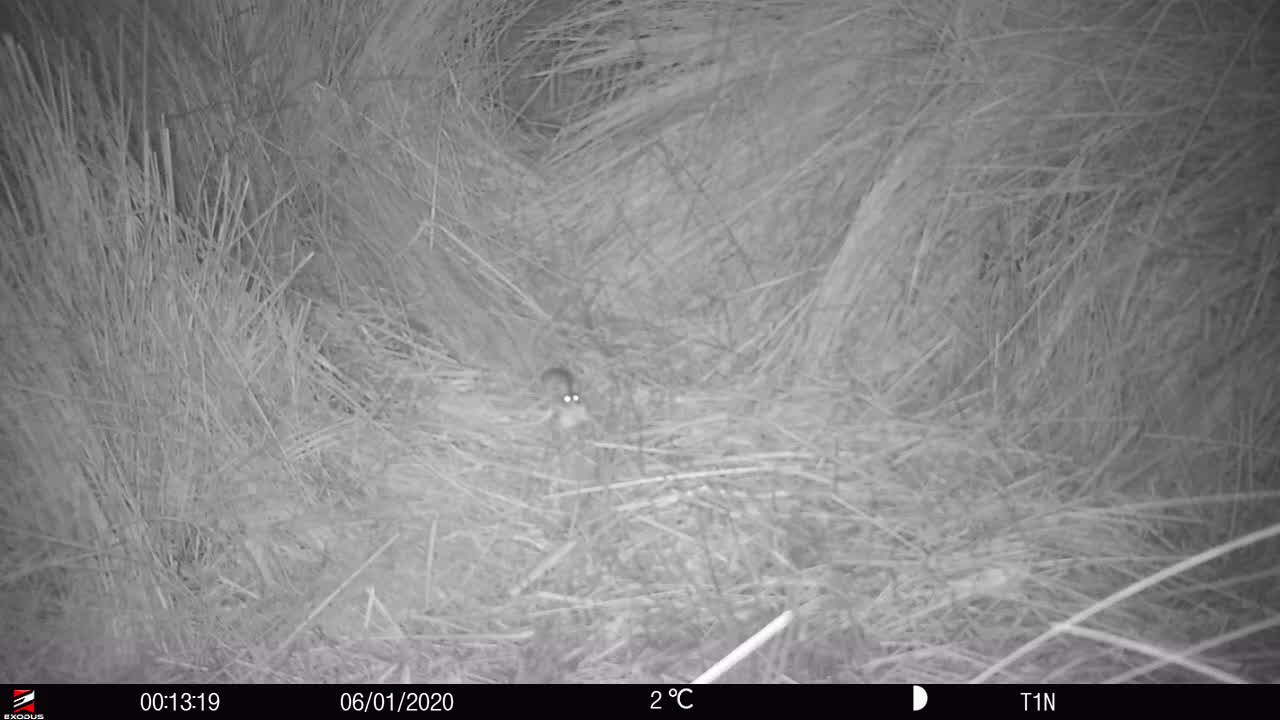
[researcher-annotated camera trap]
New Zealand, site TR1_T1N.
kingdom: Animalia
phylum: Chordata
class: Mammalia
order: Rodentia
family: Muridae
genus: Mus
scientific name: Mus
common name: mouse